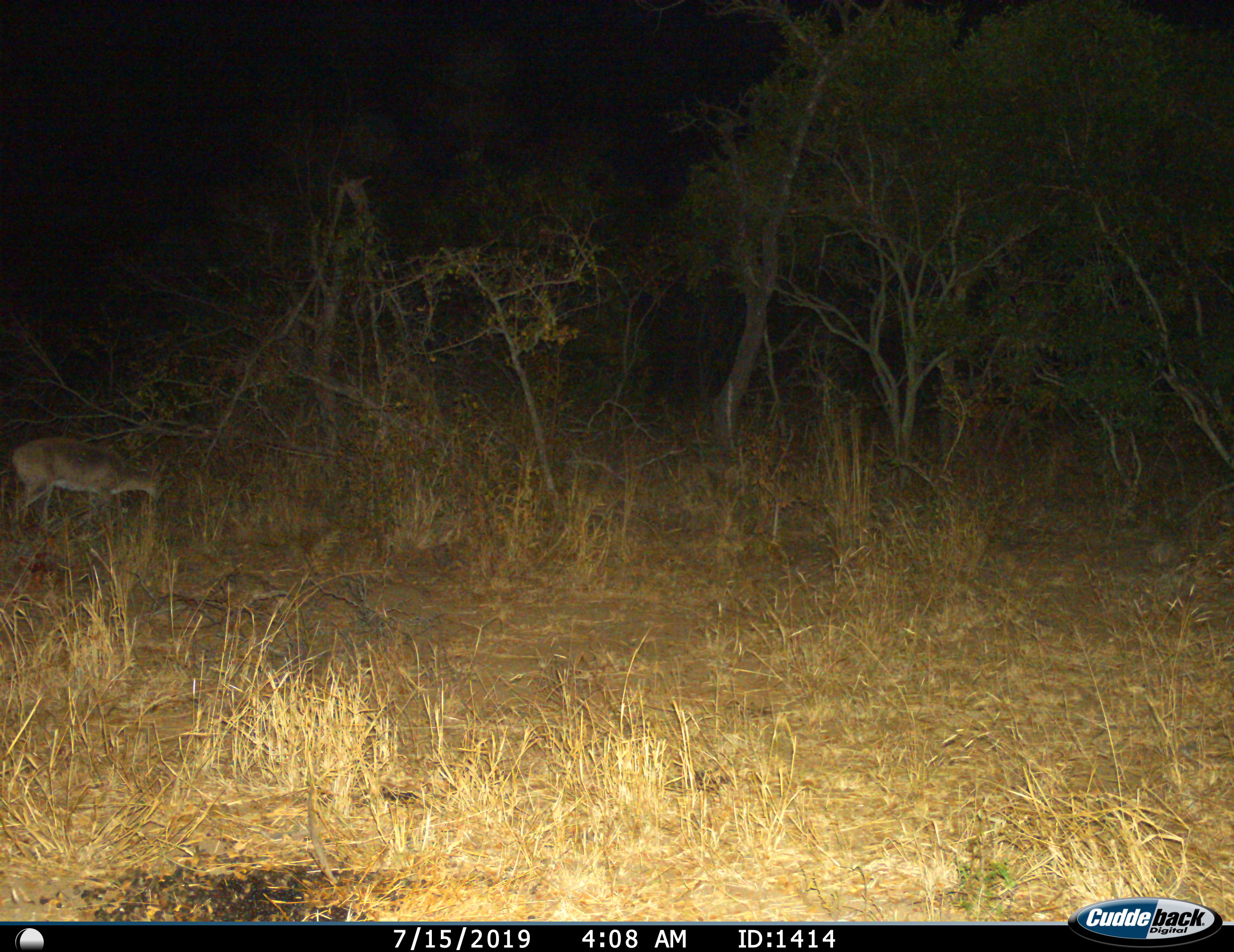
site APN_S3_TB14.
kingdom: Animalia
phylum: Chordata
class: Mammalia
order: Artiodactyla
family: Bovidae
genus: Sylvicapra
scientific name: Sylvicapra grimmia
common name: common duiker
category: duikercommongrey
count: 1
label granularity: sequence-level